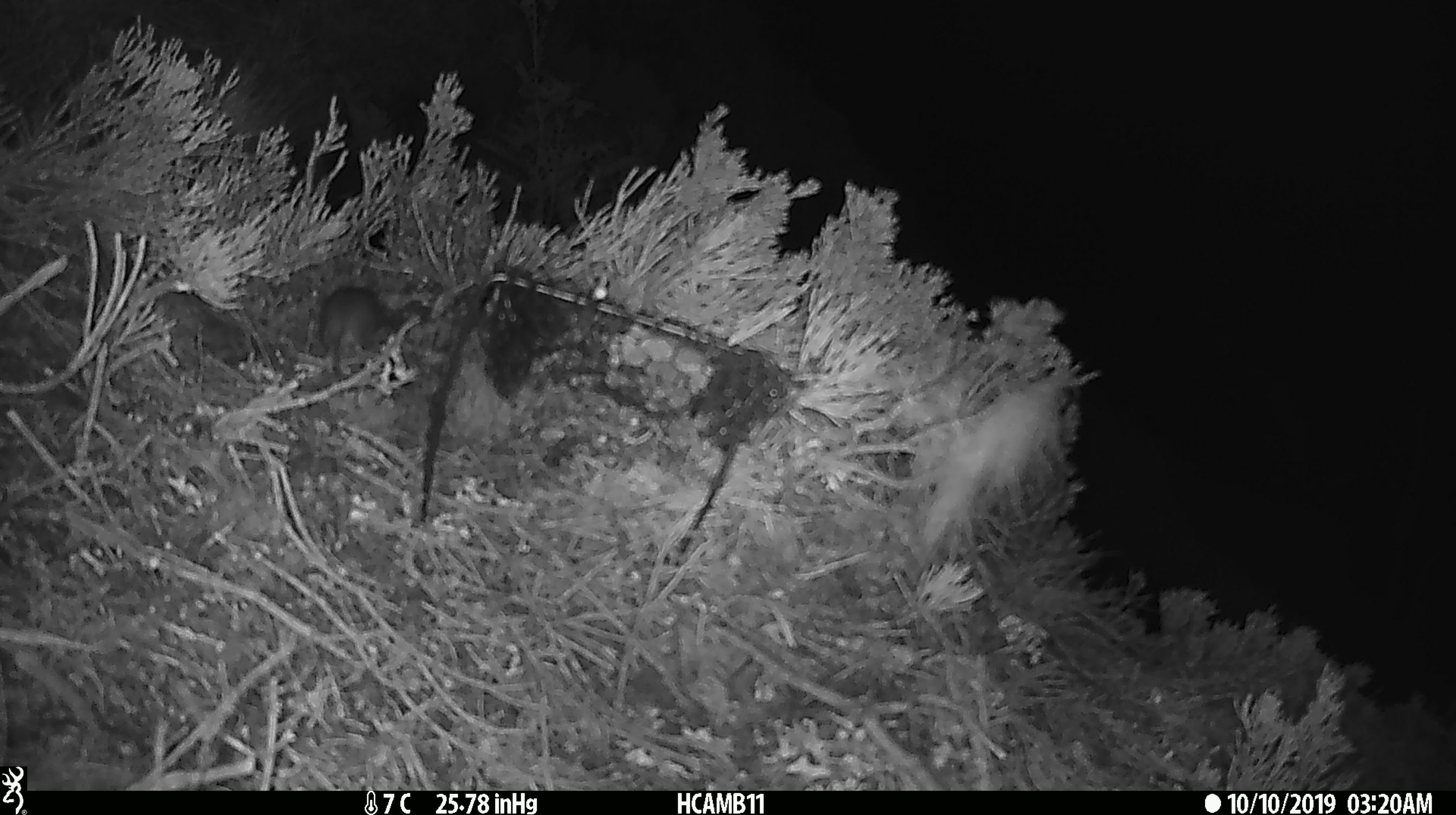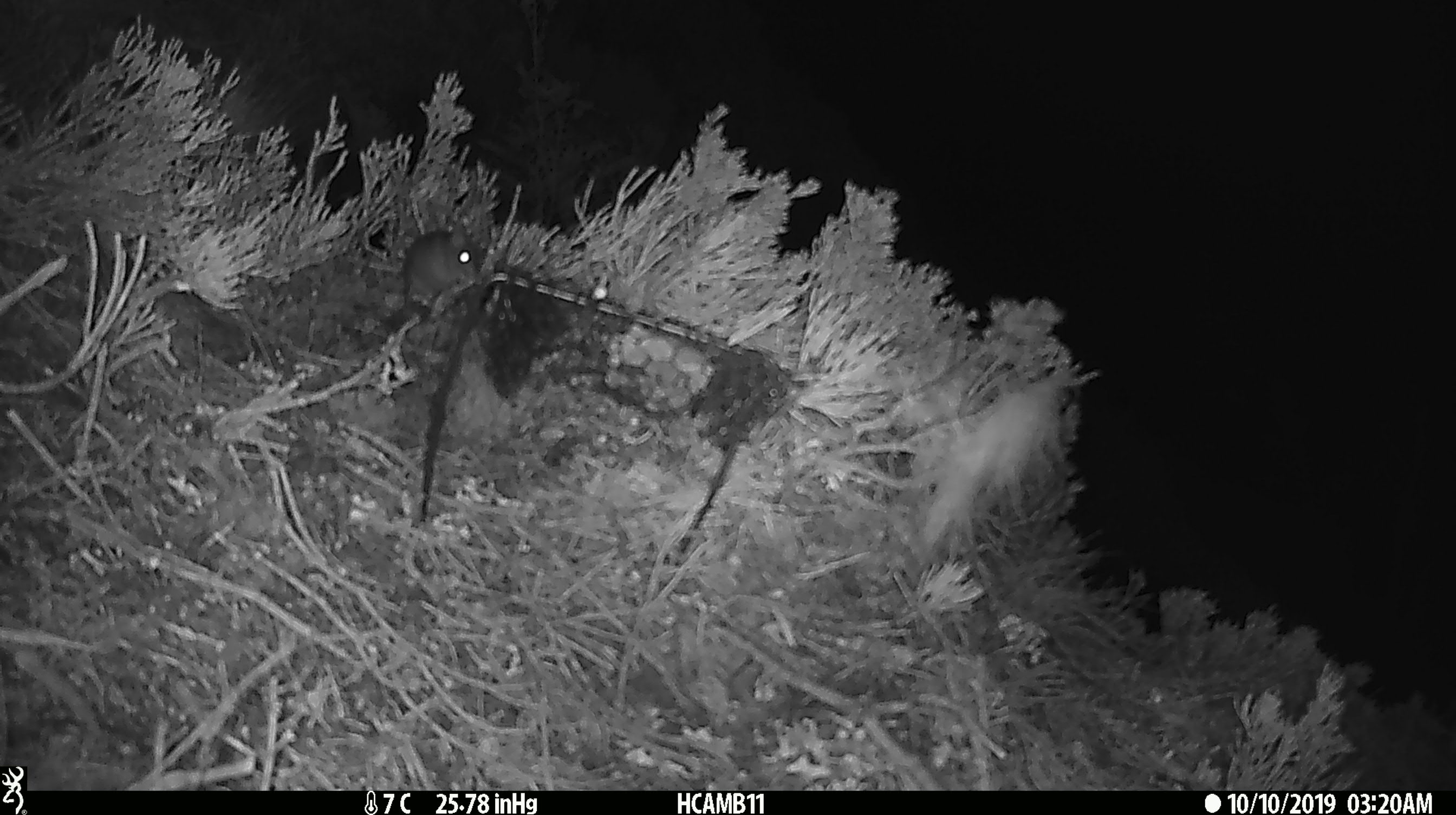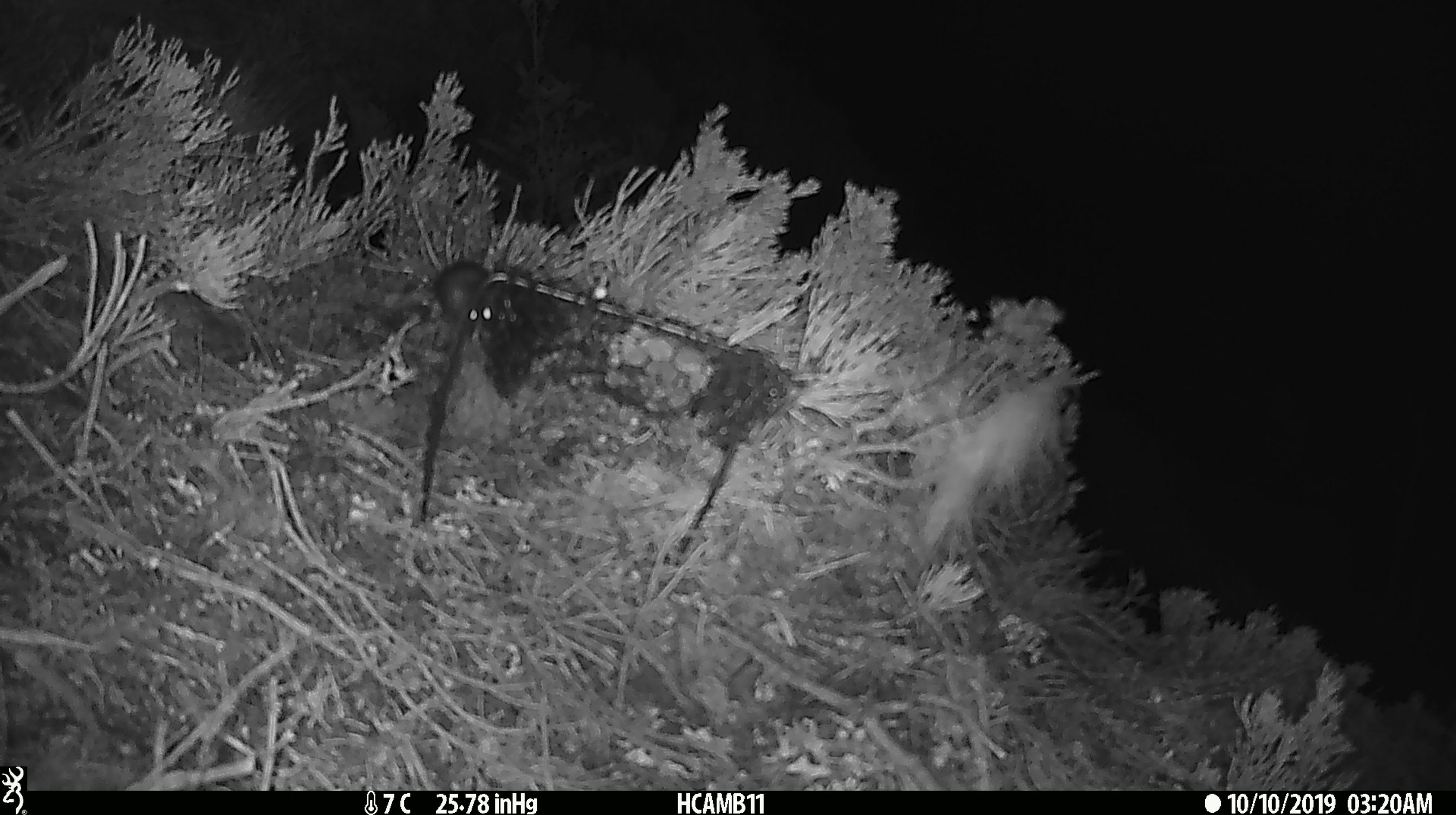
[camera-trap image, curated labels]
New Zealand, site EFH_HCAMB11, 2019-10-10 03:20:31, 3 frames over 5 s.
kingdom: Animalia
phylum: Chordata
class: Mammalia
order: Rodentia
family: Muridae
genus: Mus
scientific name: Mus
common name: mouse